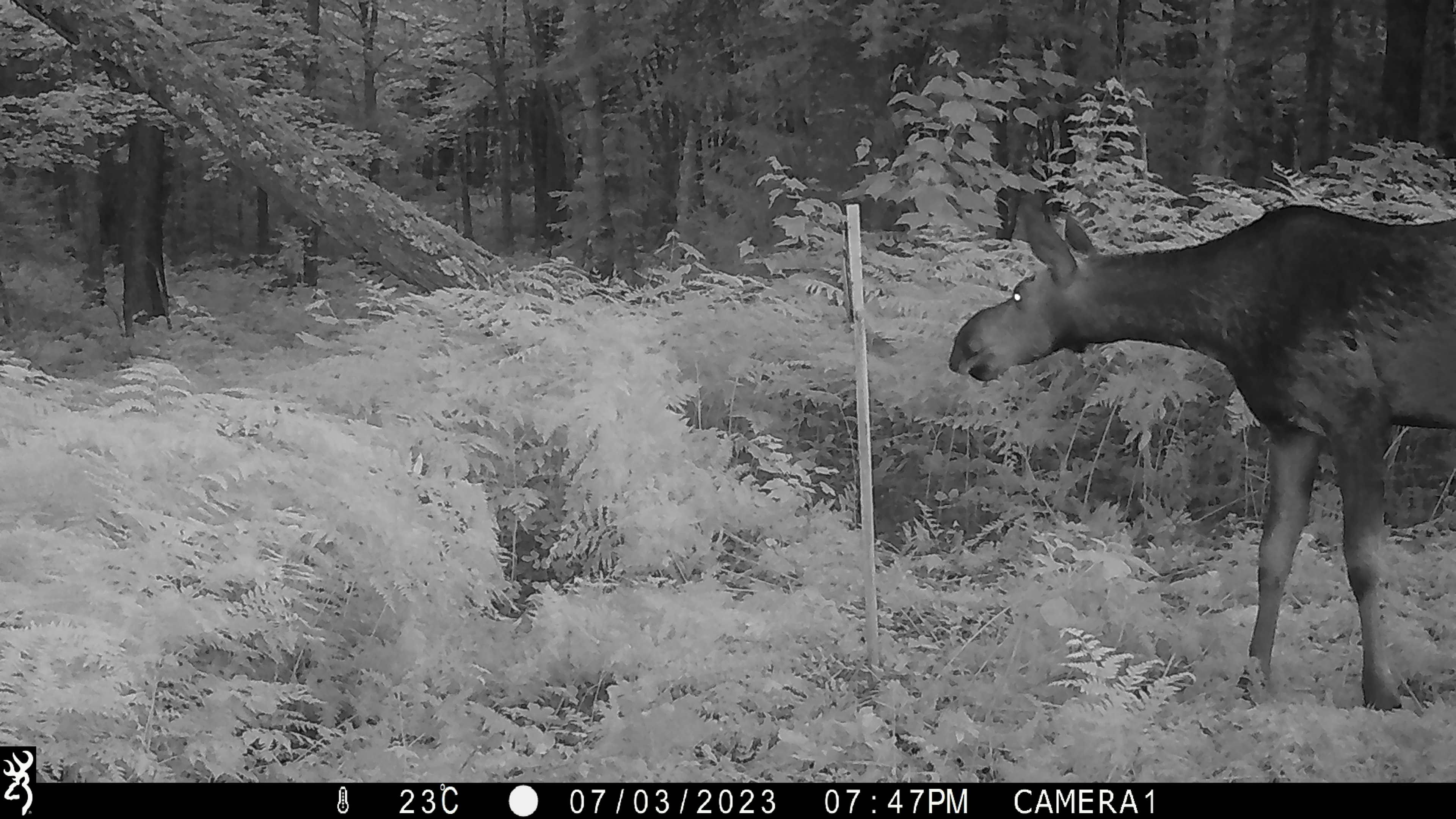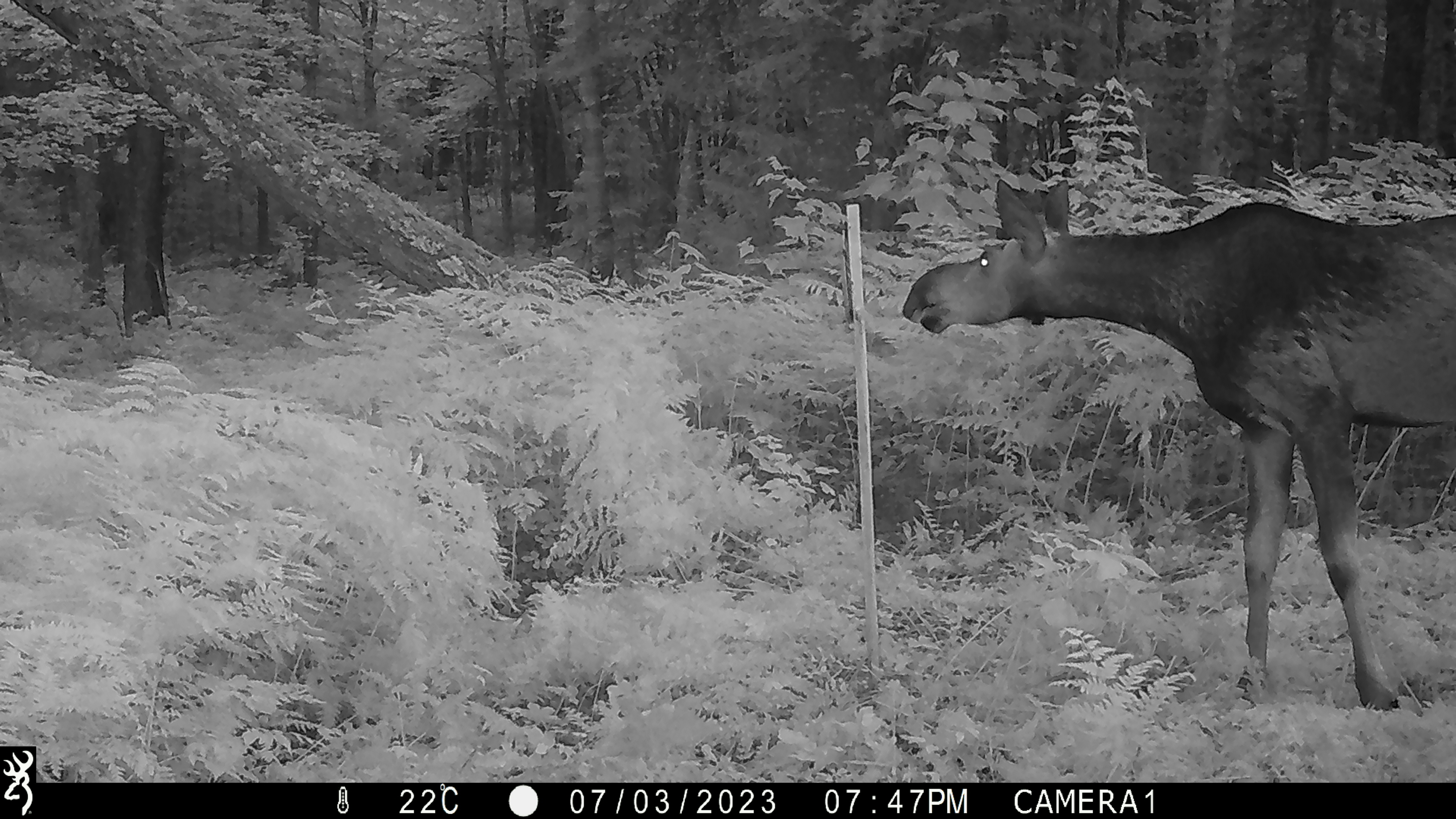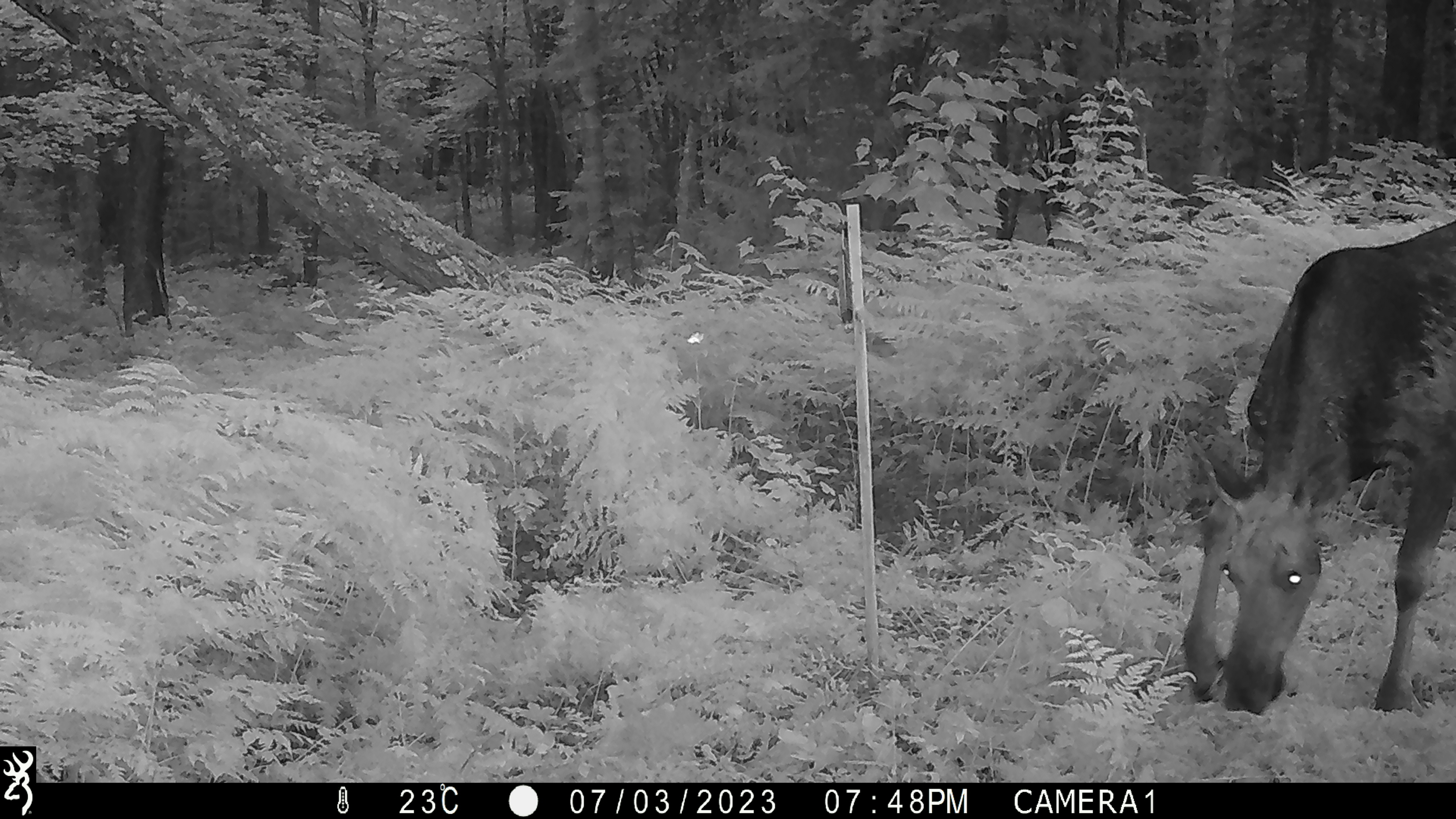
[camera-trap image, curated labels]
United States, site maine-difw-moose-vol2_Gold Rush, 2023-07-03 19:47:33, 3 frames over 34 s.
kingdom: Animalia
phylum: Chordata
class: Mammalia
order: Artiodactyla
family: Cervidae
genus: Alces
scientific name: Alces alces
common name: moose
Moose (Alces alces).